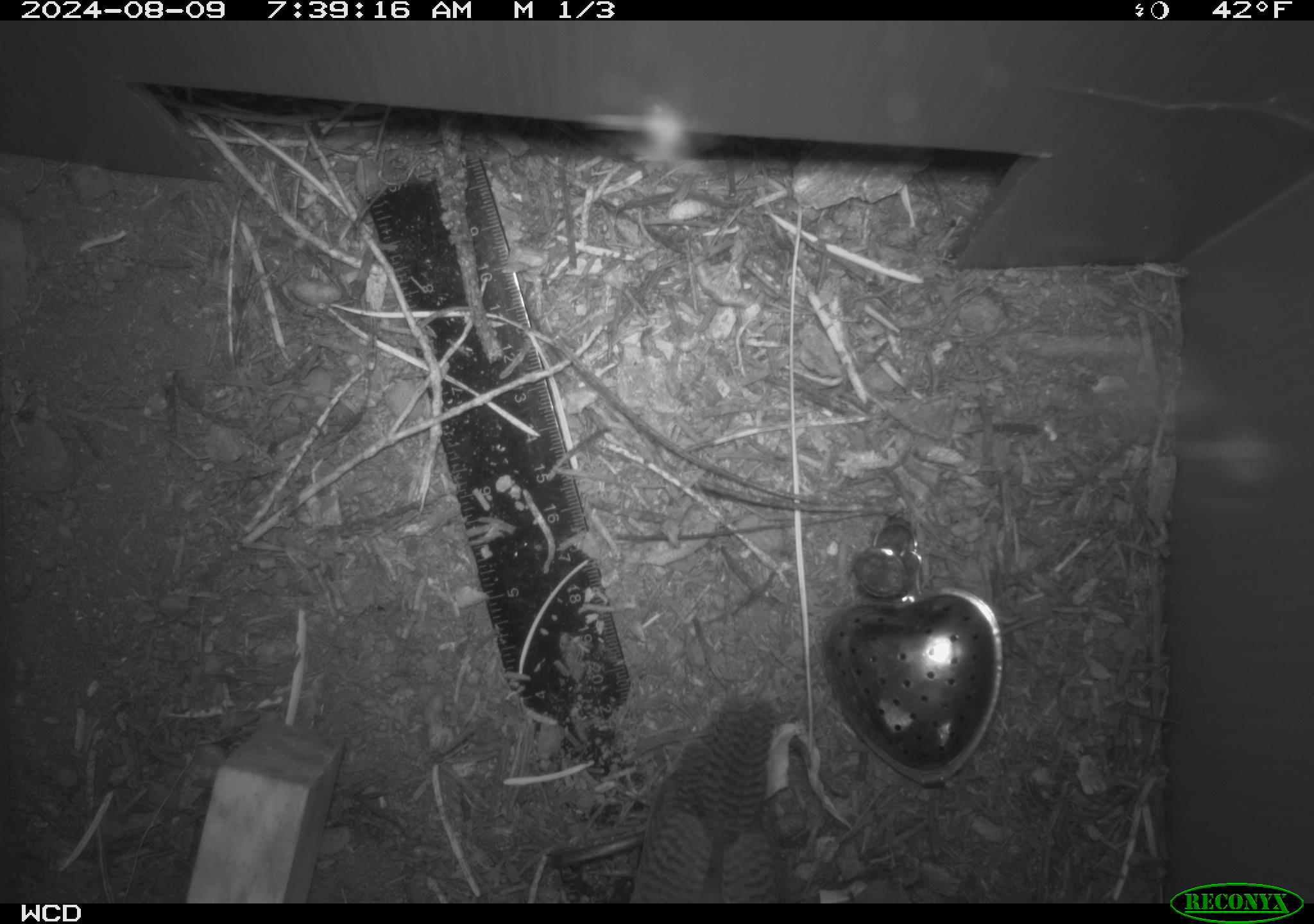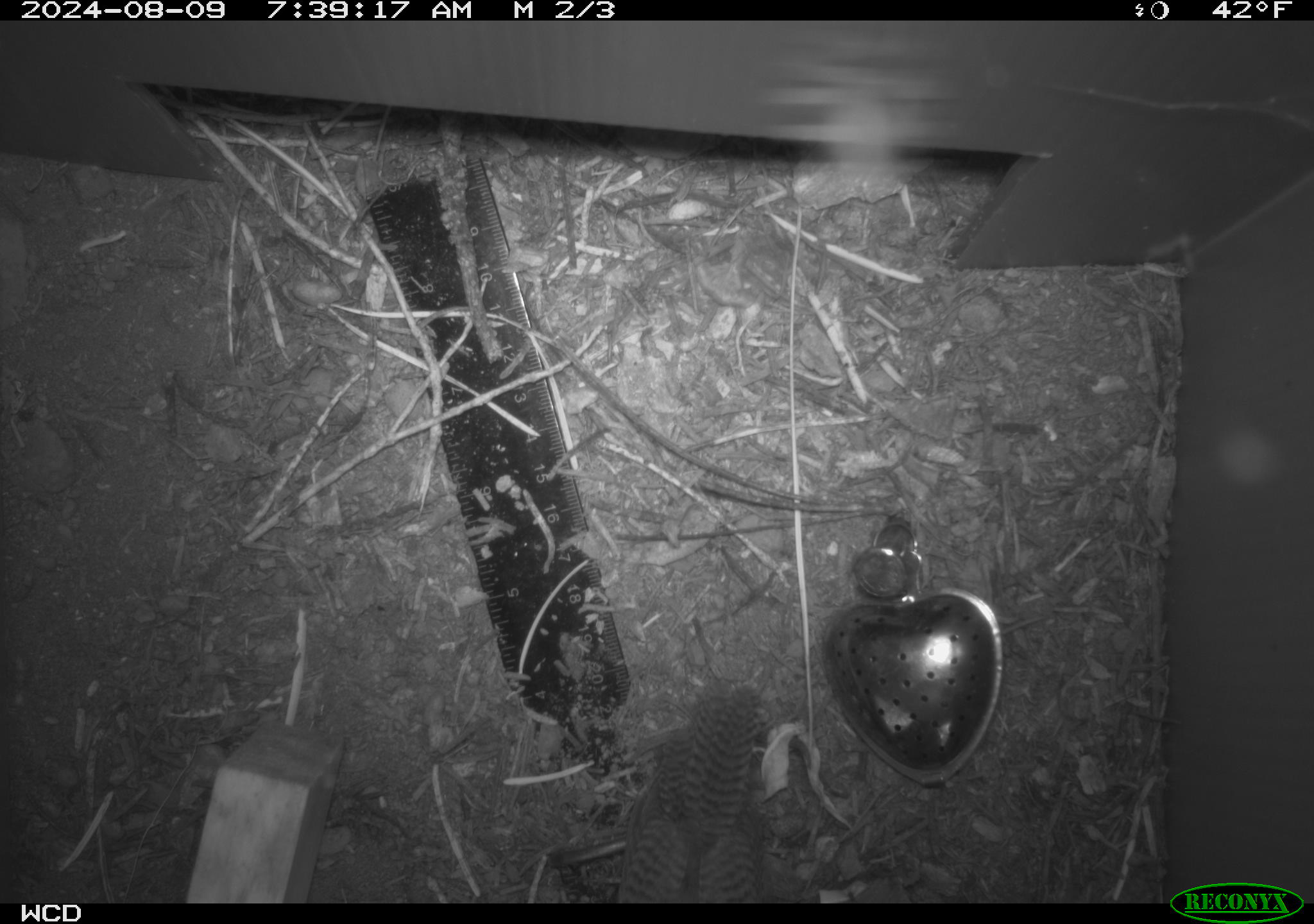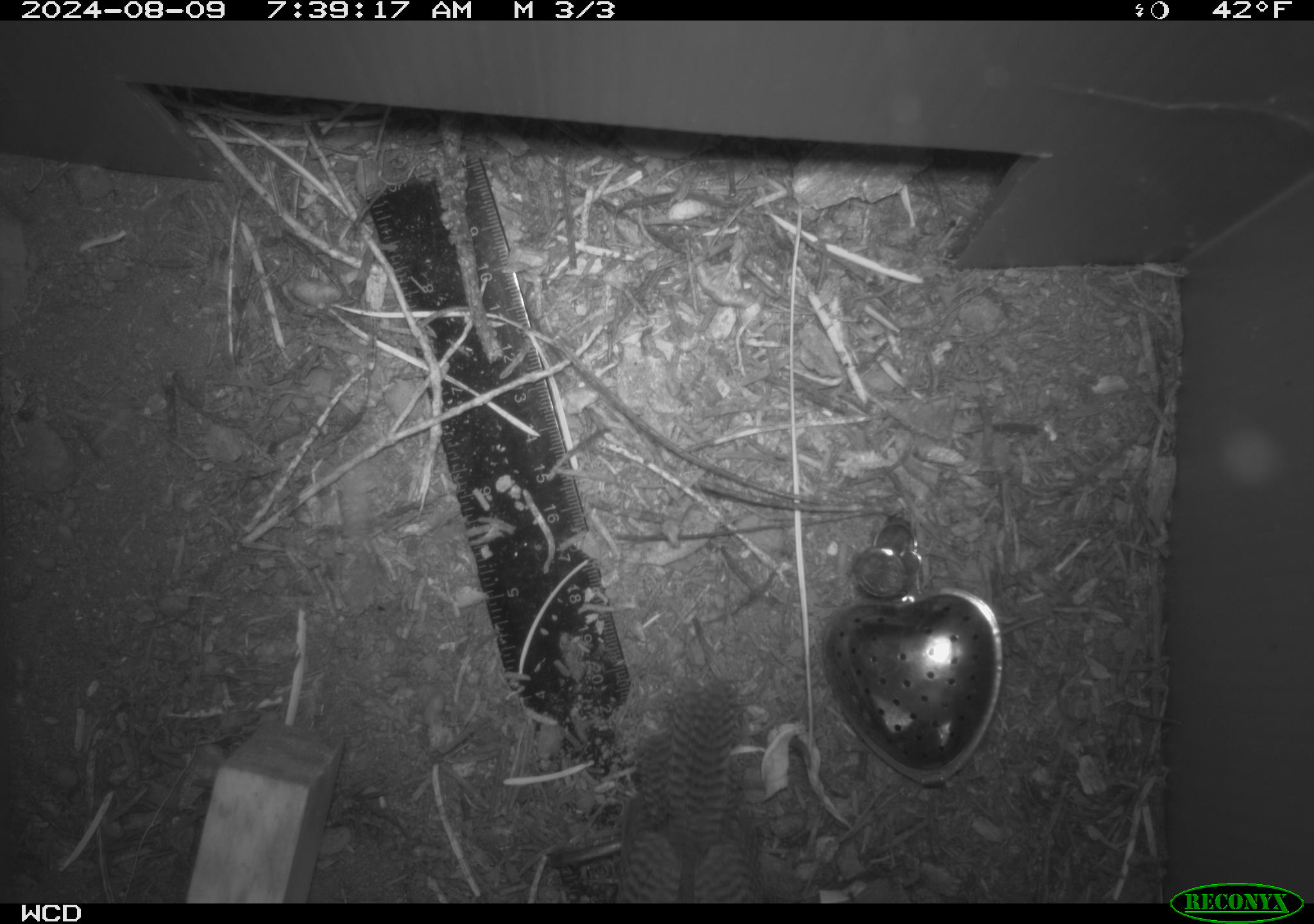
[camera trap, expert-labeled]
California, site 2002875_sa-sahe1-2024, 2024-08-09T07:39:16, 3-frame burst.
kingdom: Animalia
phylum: Chordata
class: Aves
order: Passeriformes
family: Troglodytidae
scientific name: Troglodytidae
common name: wren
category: troglodytidae family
Troglodytidae family (wren) (Troglodytidae).